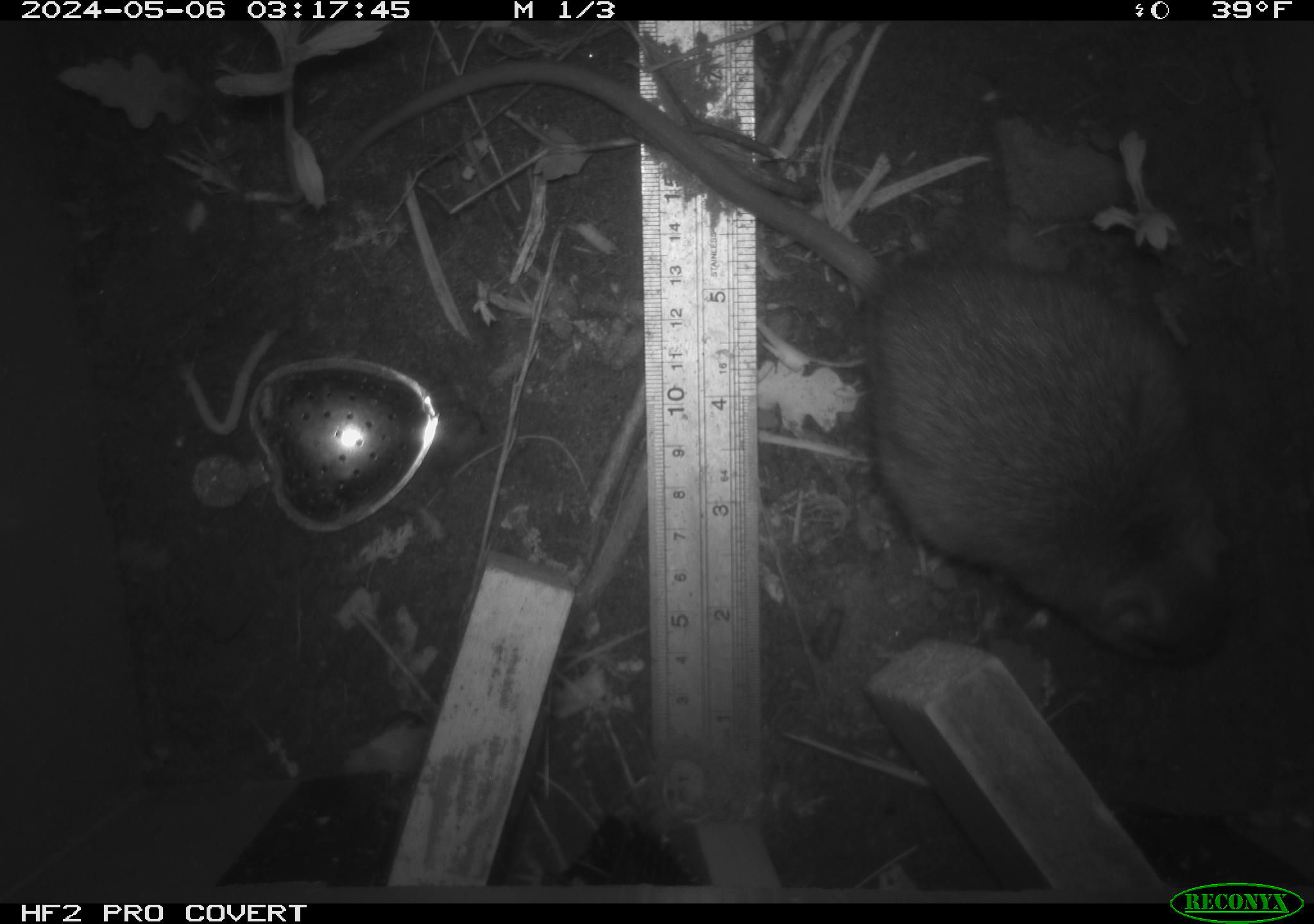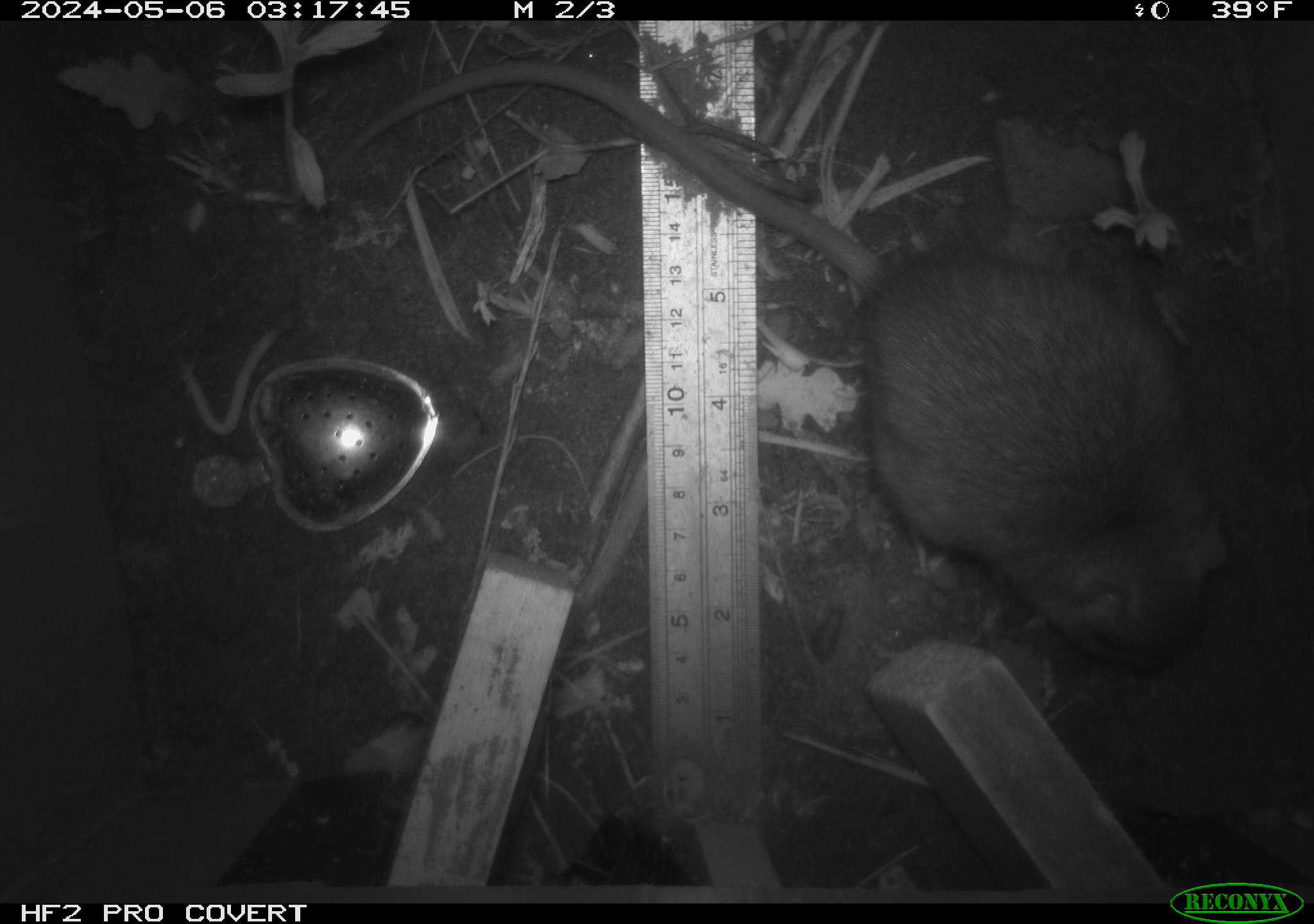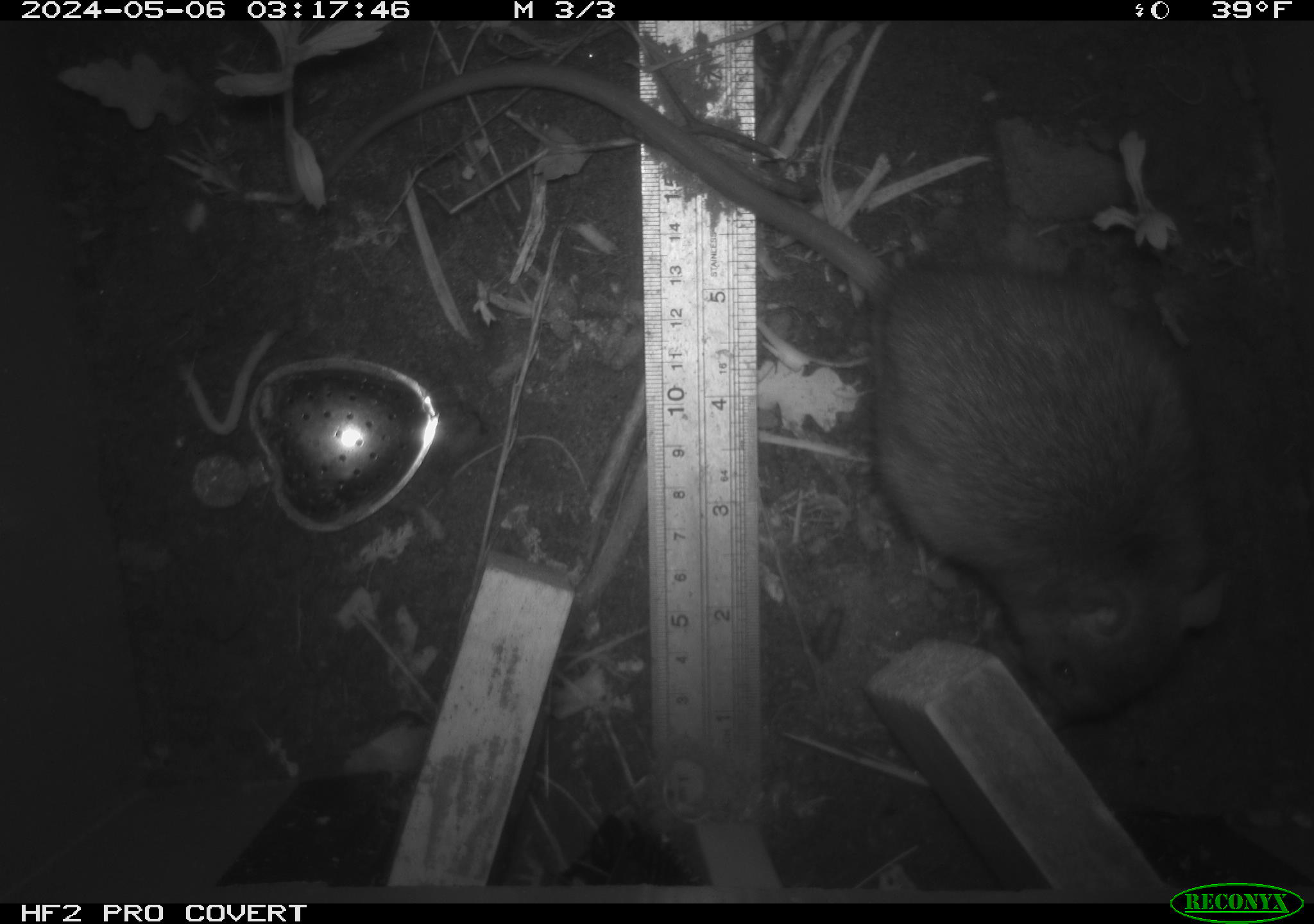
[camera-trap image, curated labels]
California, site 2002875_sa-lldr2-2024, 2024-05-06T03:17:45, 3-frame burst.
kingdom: Animalia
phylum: Chordata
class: Mammalia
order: Rodentia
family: Muridae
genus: Rattus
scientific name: Rattus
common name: rat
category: rattus species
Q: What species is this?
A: Rattus species (rat) (Rattus).